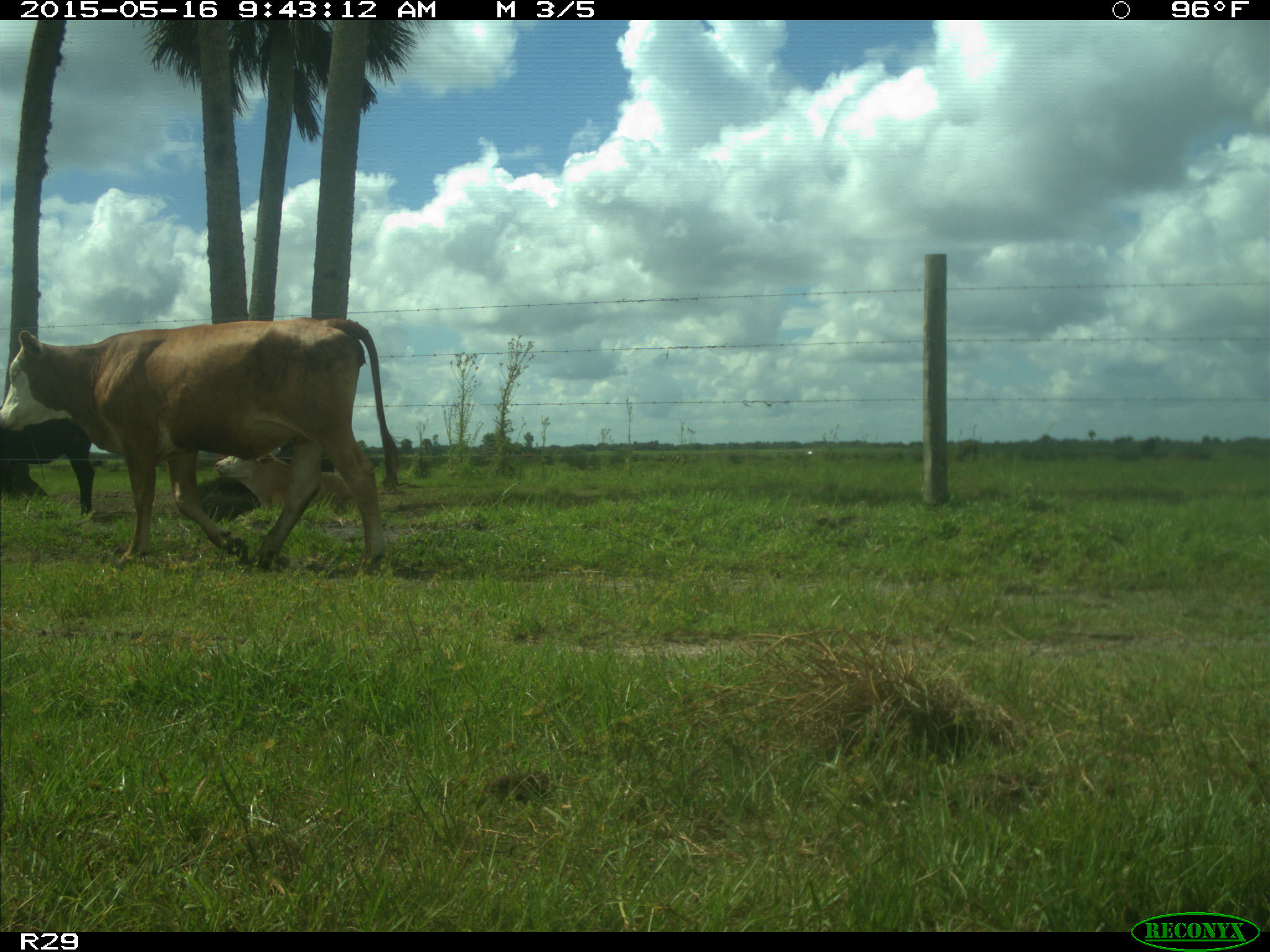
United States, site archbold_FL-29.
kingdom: Animalia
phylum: Chordata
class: Mammalia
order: Artiodactyla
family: Bovidae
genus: Bos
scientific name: Bos taurus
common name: domestic cow